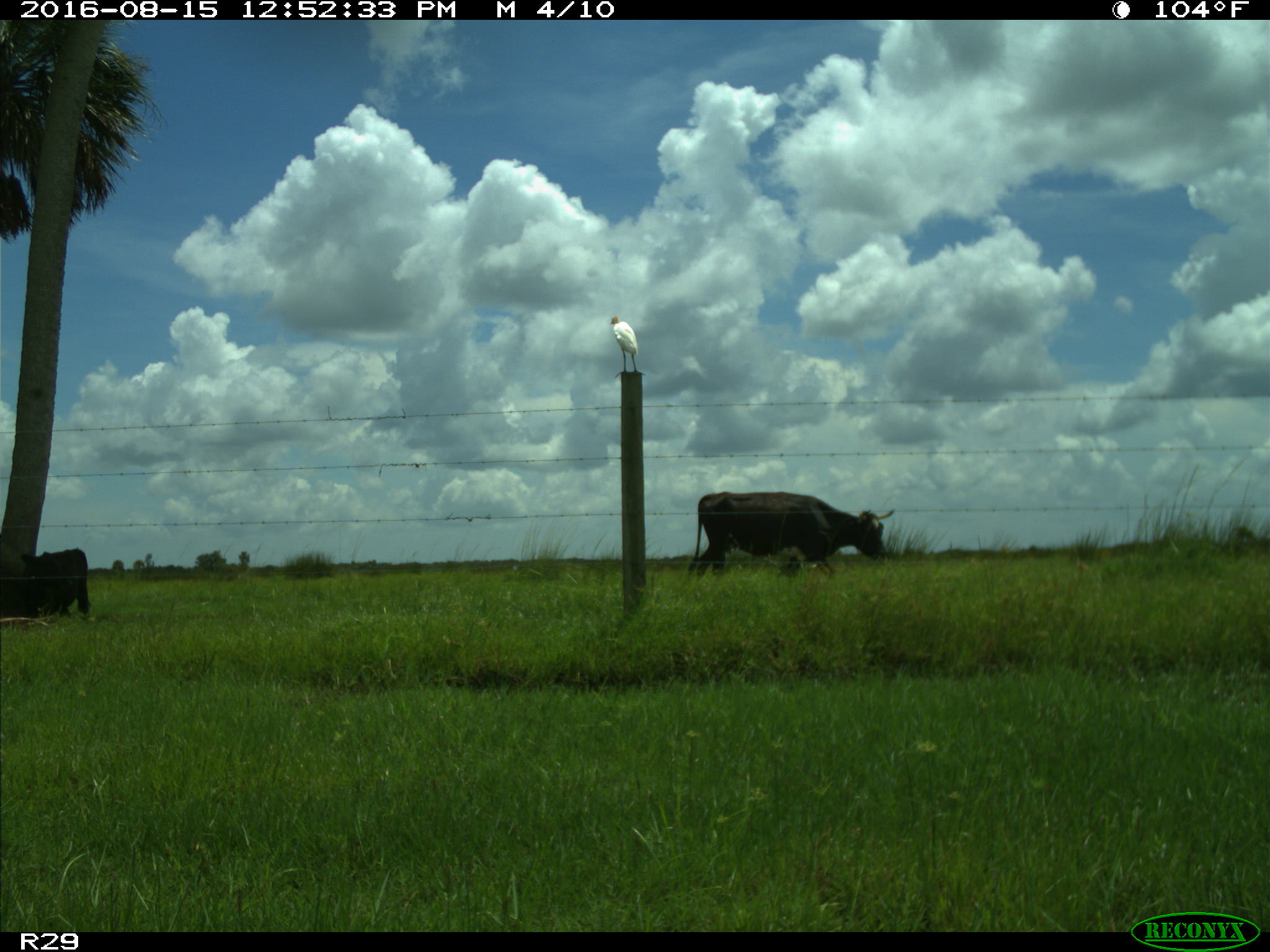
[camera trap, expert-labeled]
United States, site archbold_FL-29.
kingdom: Animalia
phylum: Chordata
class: Mammalia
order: Artiodactyla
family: Bovidae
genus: Bos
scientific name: Bos taurus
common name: domestic cow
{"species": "Bos taurus (domestic cow)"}